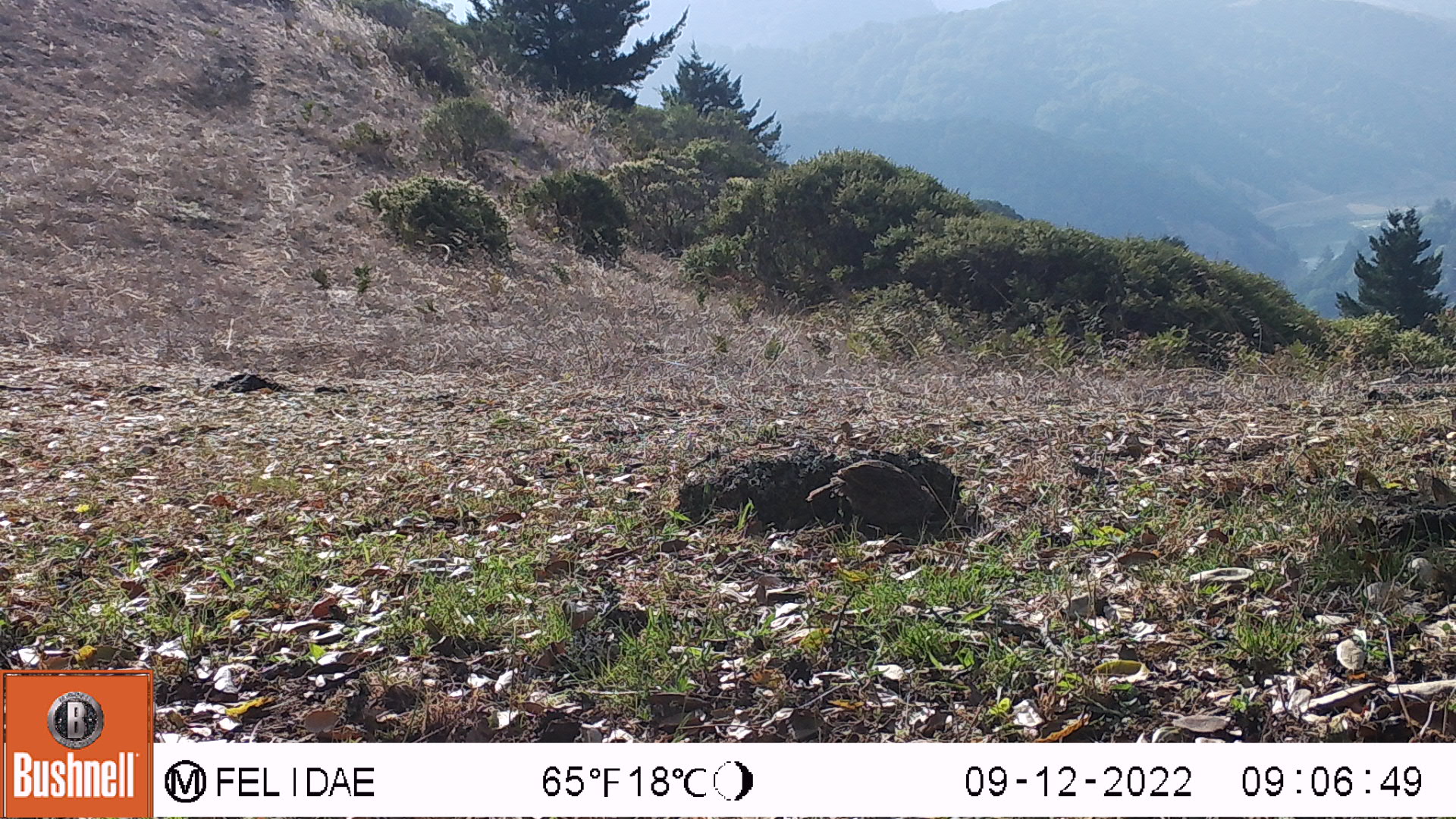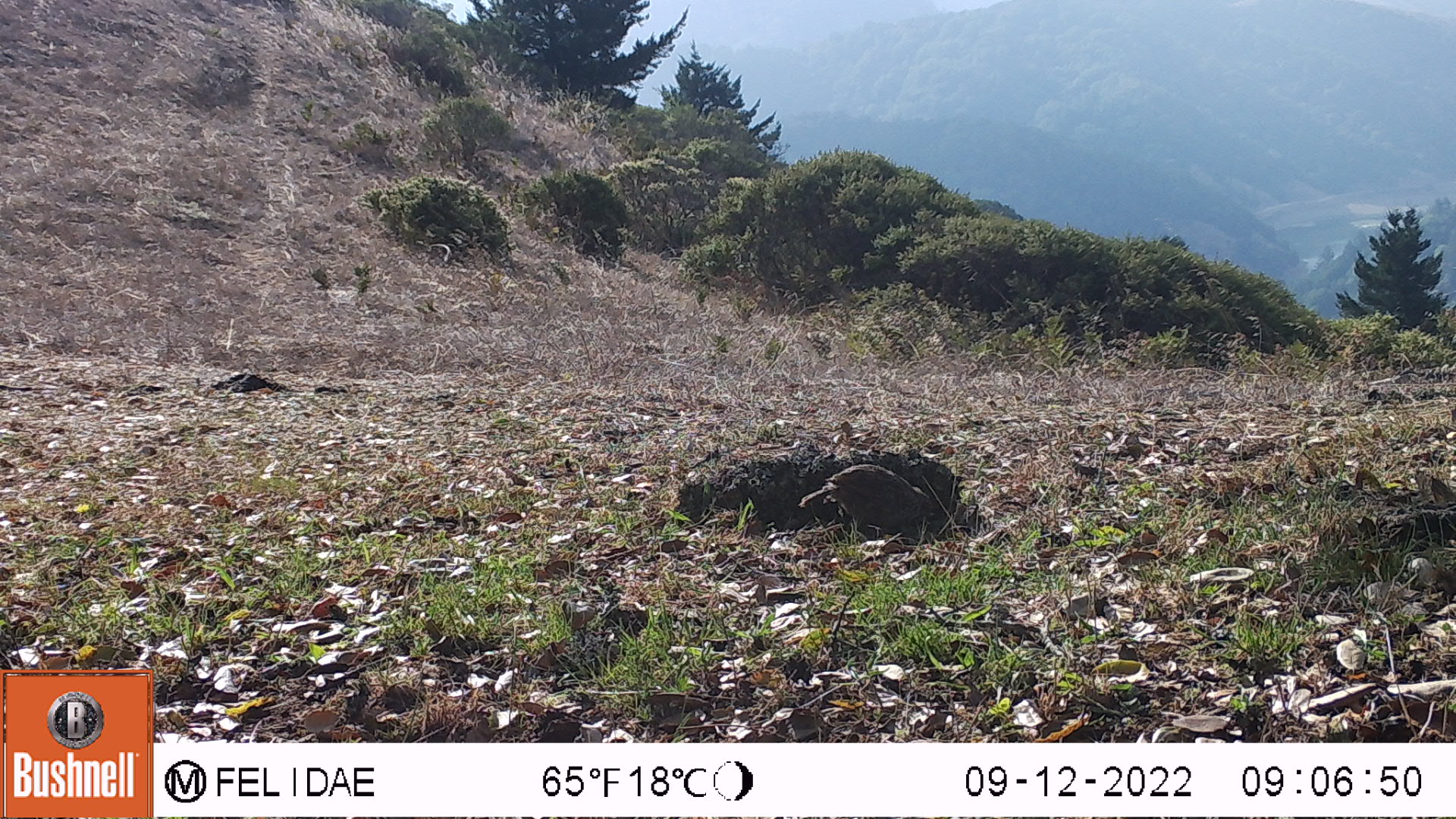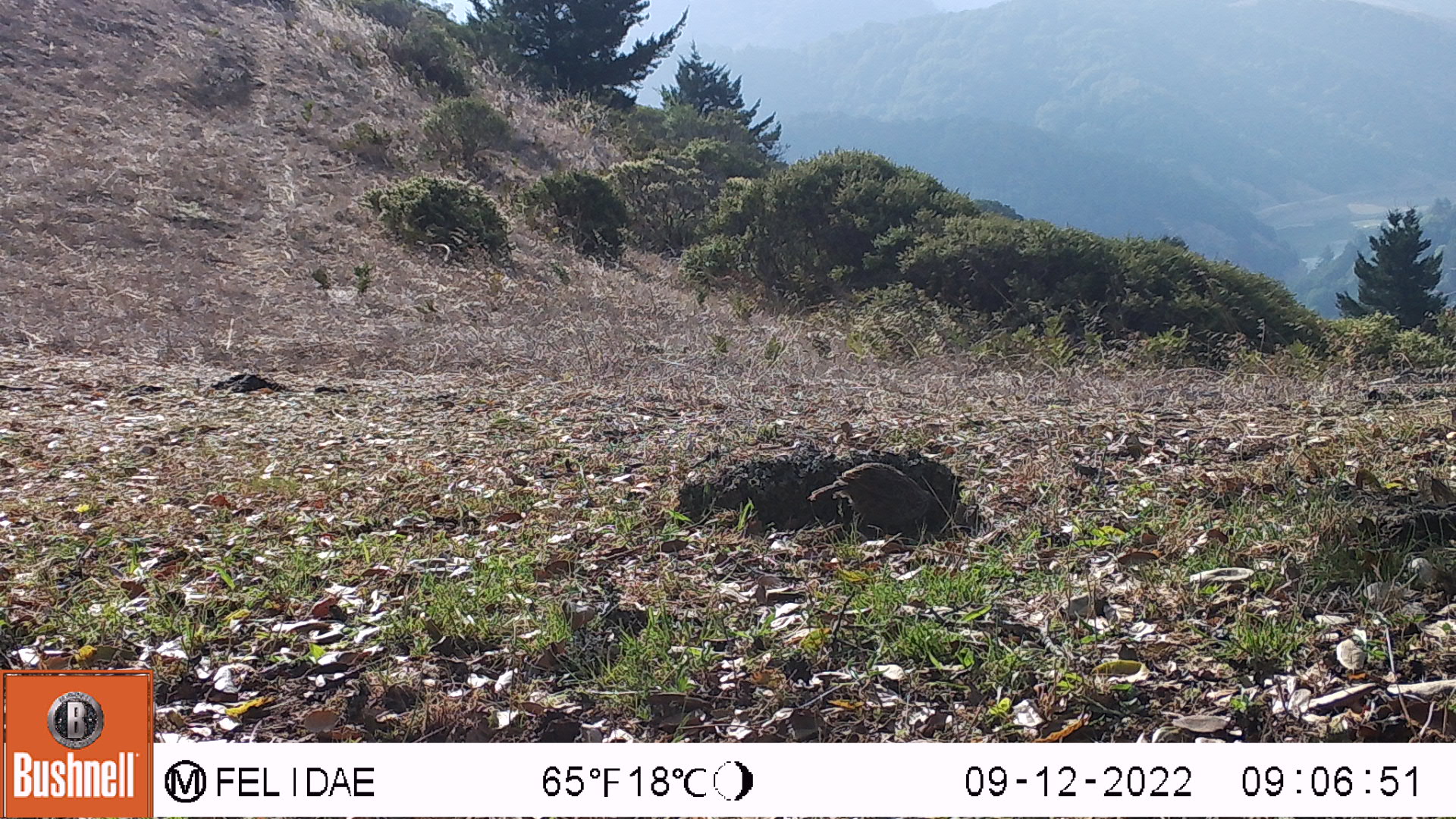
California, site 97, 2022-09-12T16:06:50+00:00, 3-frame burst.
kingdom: Animalia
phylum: Chordata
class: Aves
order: Galliformes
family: Odontophoridae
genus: Callipepla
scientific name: Callipepla californica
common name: california quail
California quail (Callipepla californica).